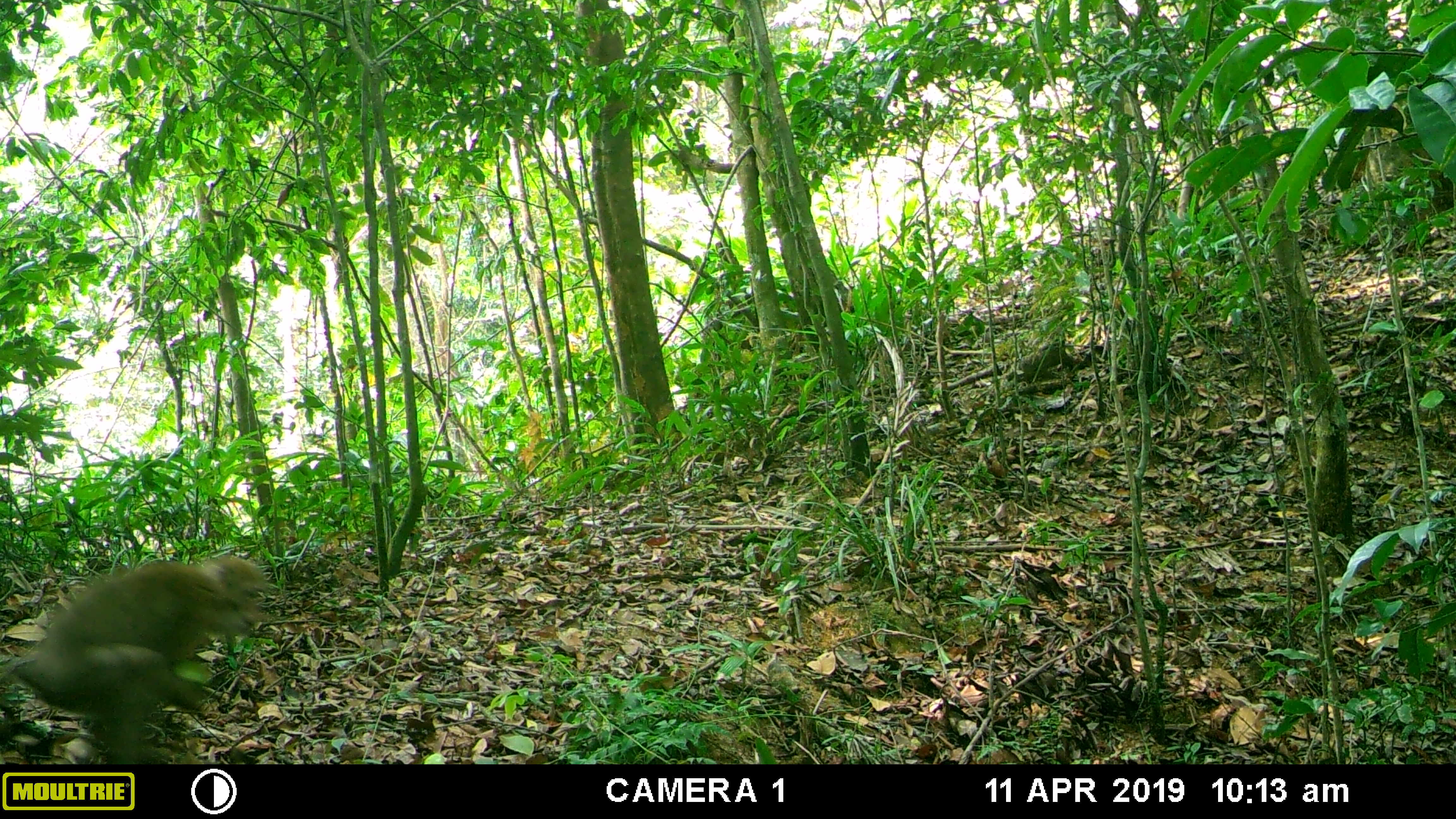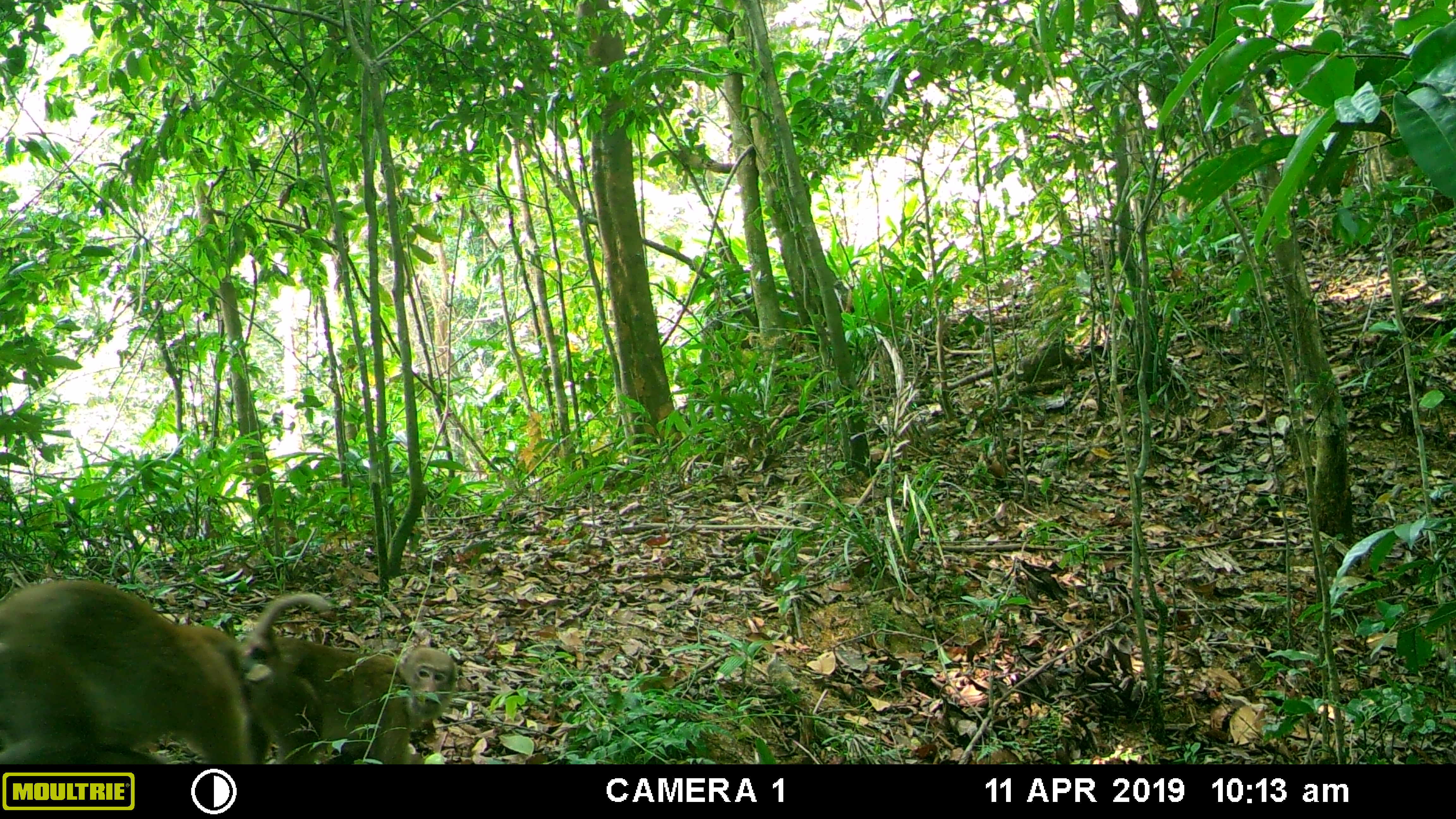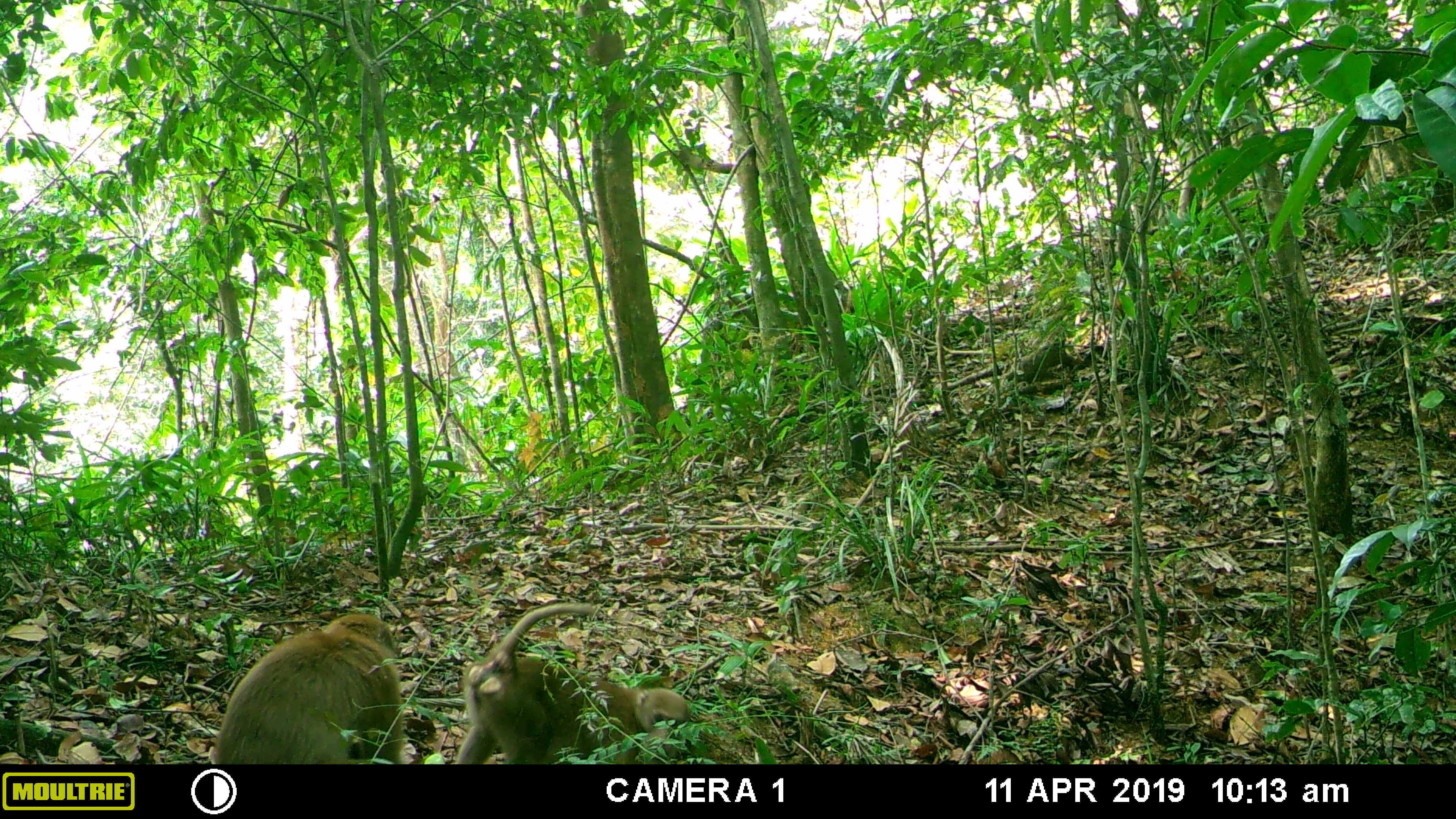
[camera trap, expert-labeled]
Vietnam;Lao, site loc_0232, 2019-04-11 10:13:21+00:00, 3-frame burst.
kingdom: Animalia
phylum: Chordata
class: Mammalia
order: Primates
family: Cercopithecidae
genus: Macaca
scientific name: Macaca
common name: macaques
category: assam or rhesus macaque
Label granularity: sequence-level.